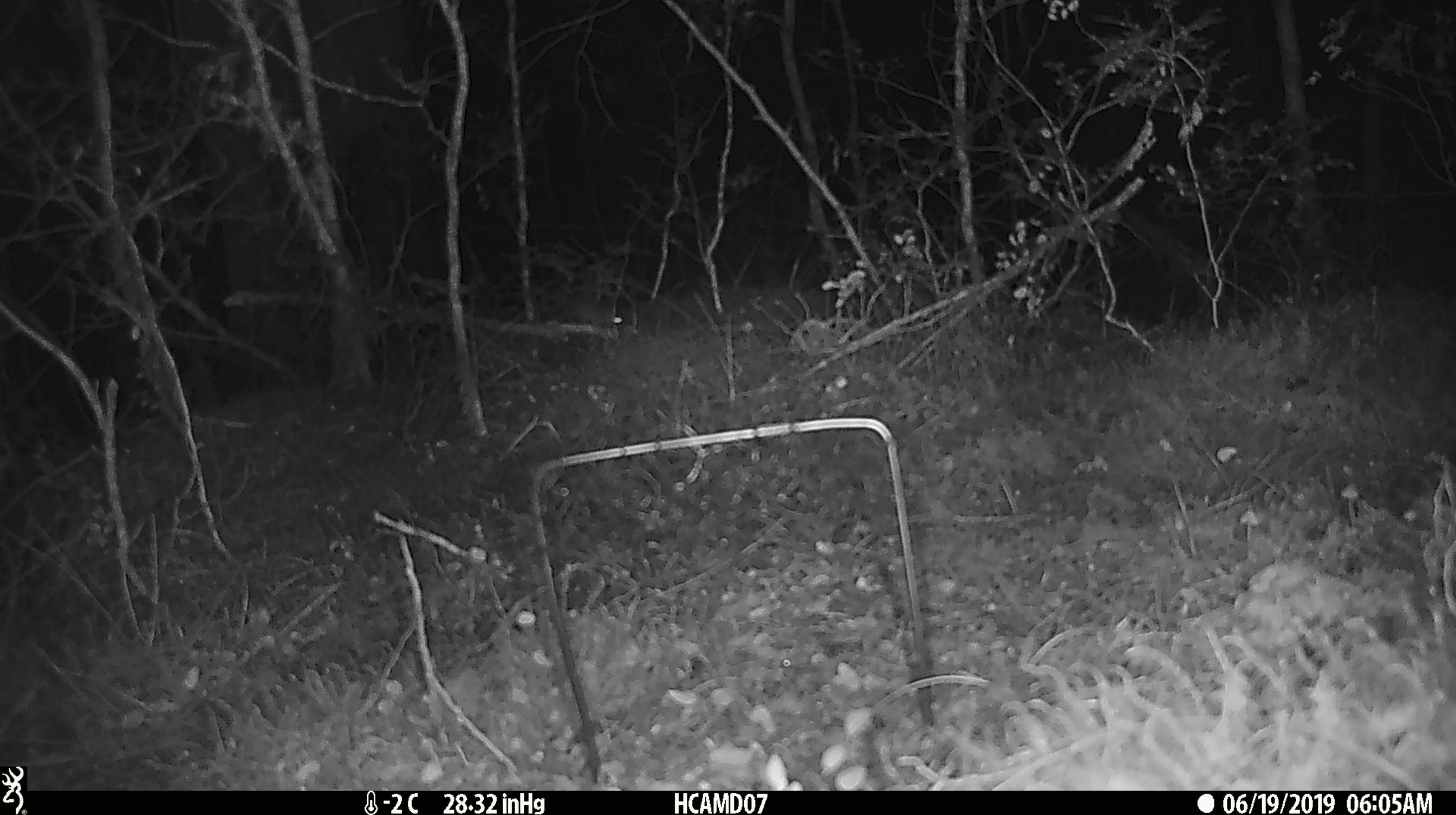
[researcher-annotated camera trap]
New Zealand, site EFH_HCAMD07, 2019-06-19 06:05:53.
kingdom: Animalia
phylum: Chordata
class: Mammalia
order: Rodentia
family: Muridae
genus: Mus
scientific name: Mus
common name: mouse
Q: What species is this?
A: Mouse (Mus).